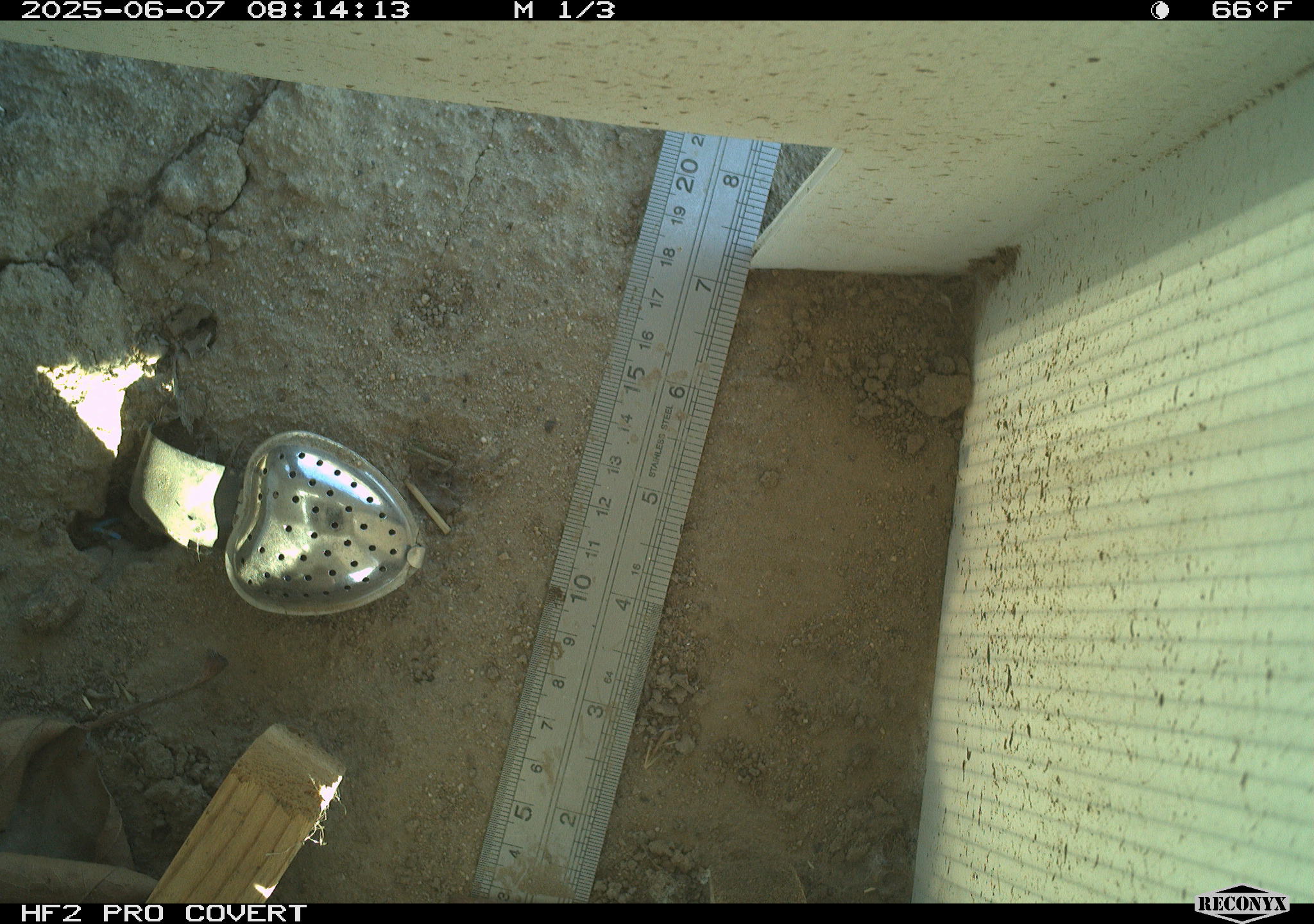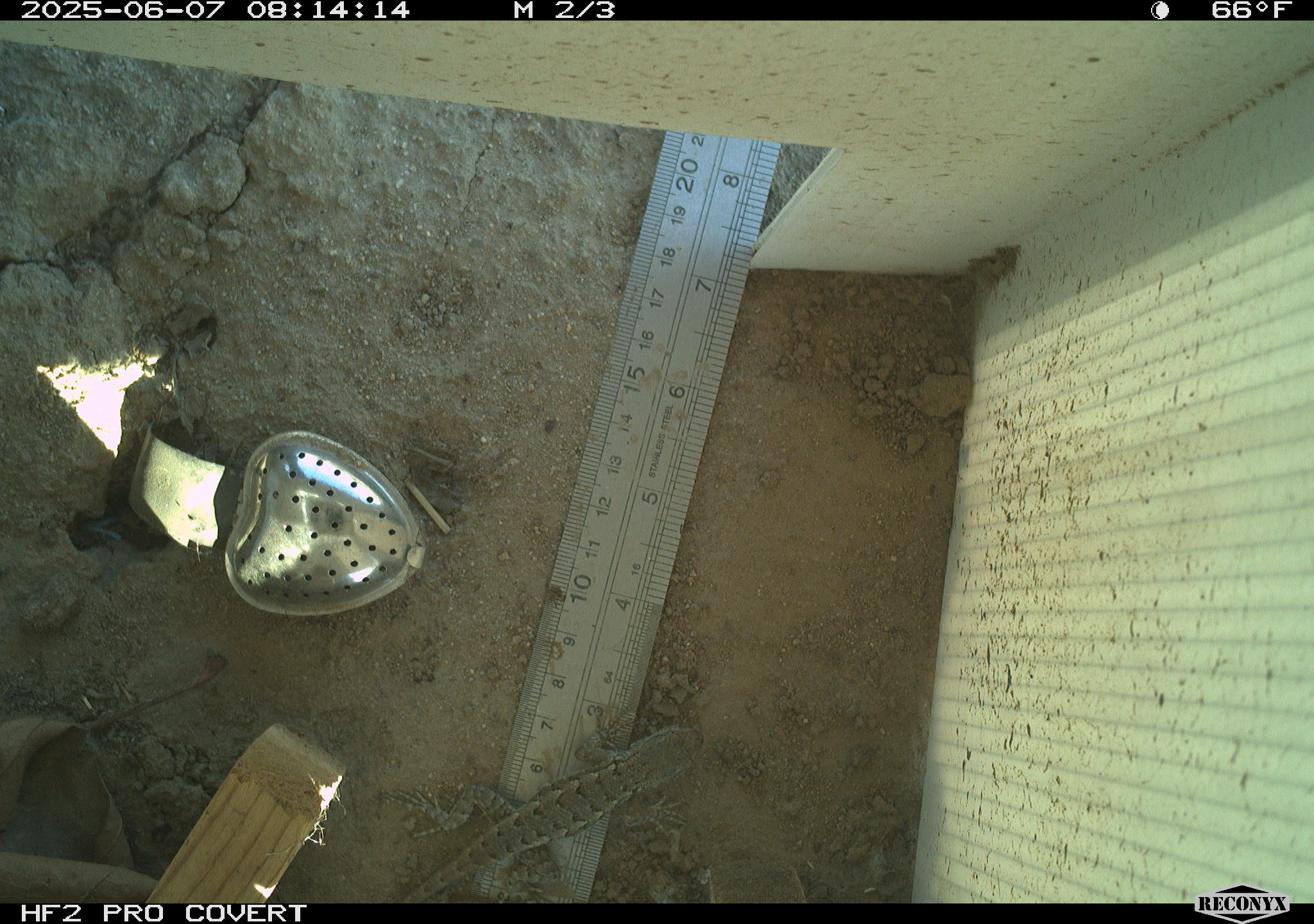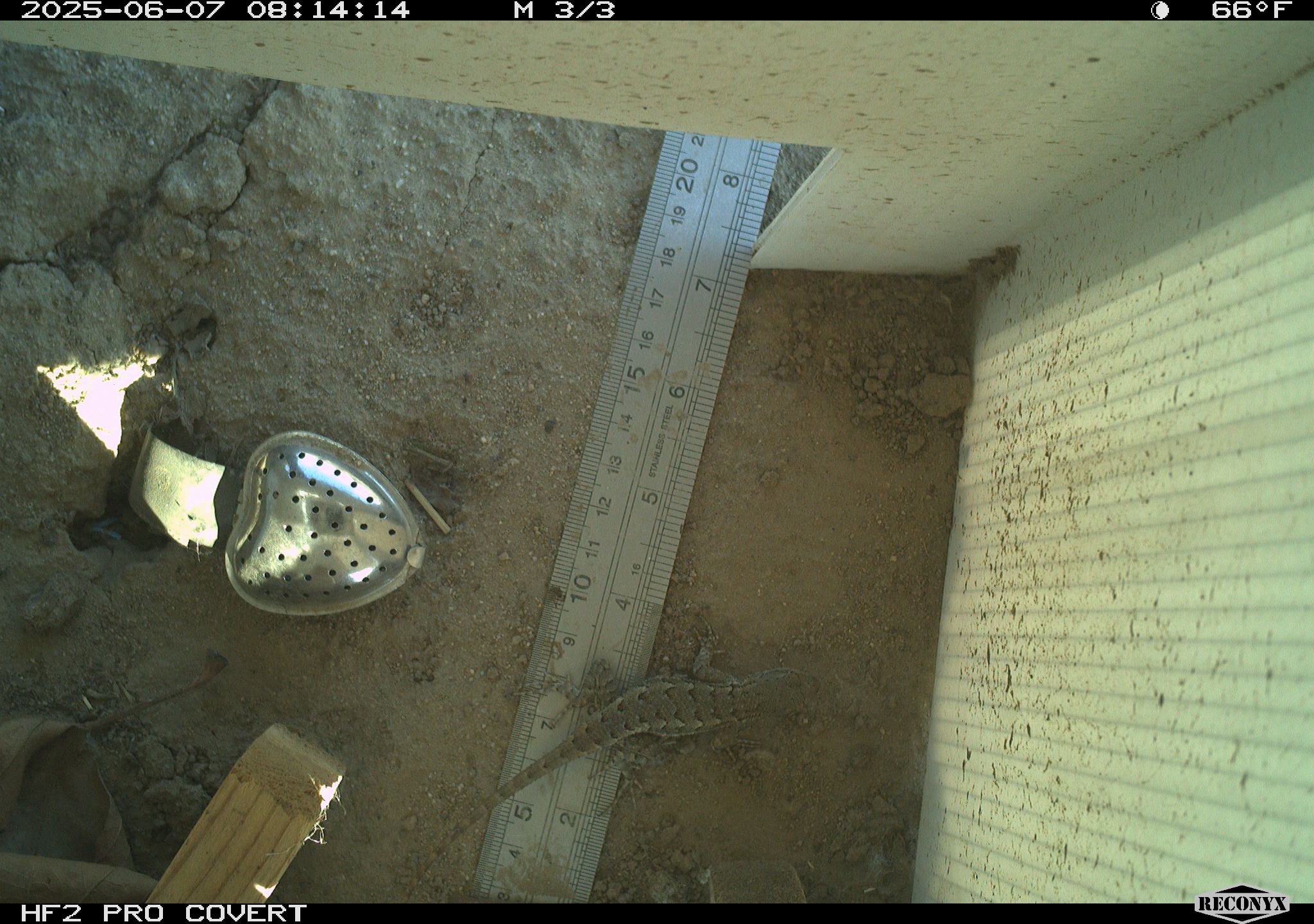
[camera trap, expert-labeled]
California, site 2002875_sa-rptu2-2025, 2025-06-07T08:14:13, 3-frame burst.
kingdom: Animalia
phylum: Chordata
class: Reptilia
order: Squamata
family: Phrynosomatidae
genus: Sceloporus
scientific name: Sceloporus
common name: spiny lizards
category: sceloporus species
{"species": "sceloporus species (spiny lizards) (Sceloporus)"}